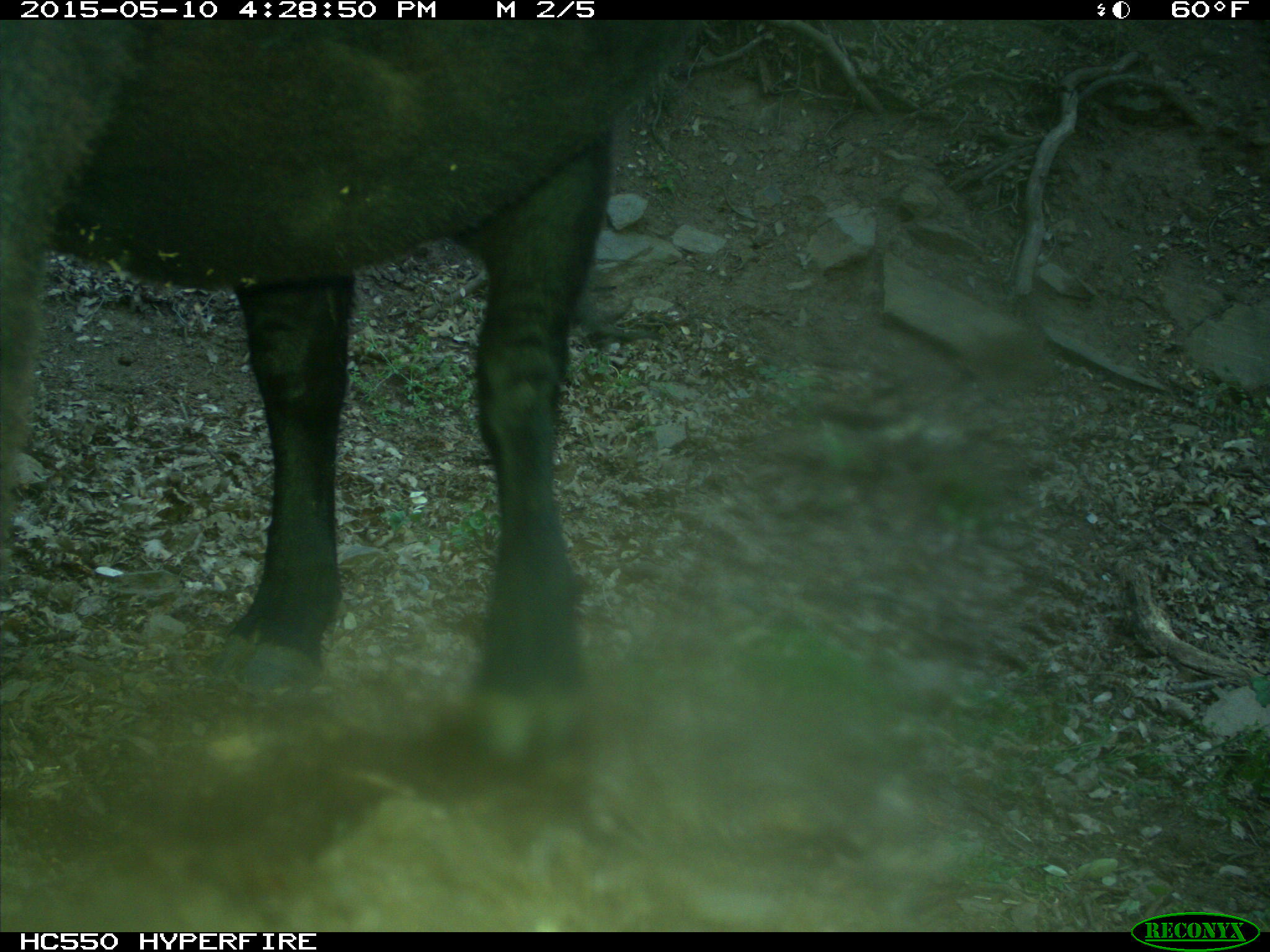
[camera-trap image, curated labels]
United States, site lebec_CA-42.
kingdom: Animalia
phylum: Chordata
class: Mammalia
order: Artiodactyla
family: Bovidae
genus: Bos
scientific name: Bos taurus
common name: domestic cow